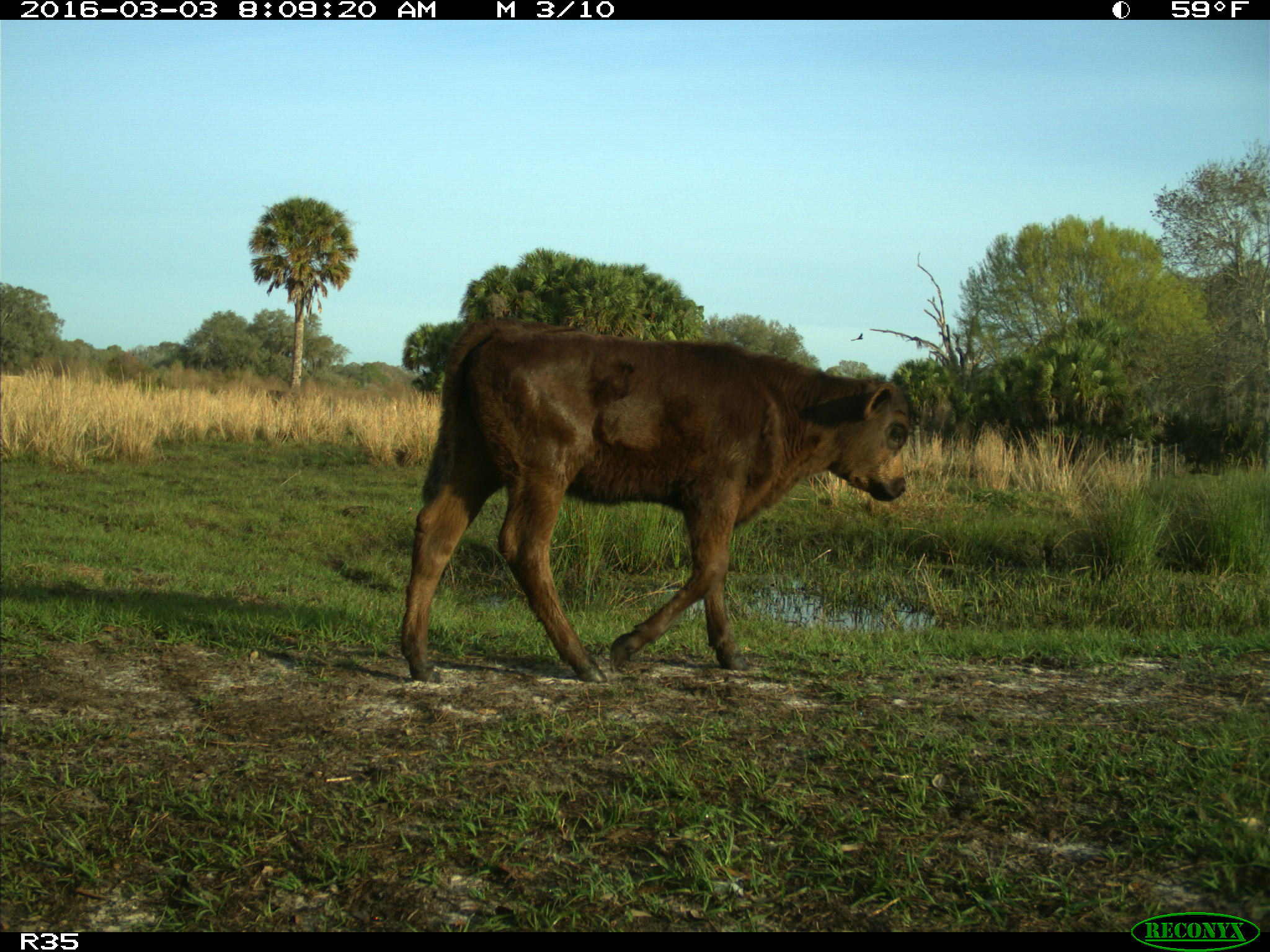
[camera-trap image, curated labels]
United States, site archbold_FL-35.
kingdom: Animalia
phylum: Chordata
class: Mammalia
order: Artiodactyla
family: Bovidae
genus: Bos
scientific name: Bos taurus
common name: domestic cow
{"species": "Bos taurus (domestic cow)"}